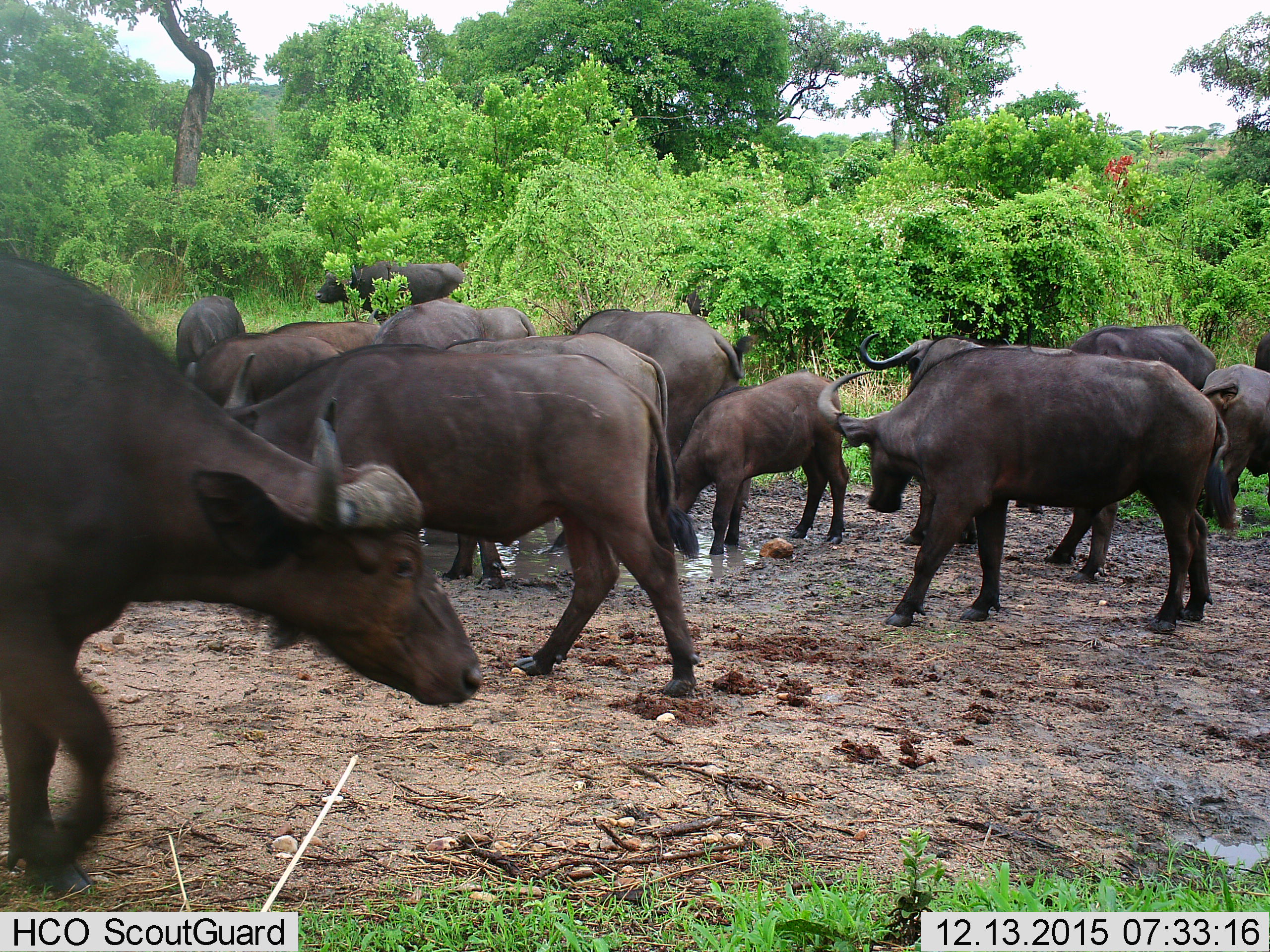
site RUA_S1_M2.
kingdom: Animalia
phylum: Chordata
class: Mammalia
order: Artiodactyla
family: Bovidae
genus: Syncerus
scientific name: Syncerus caffer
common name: african buffalo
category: buffalo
Buffalo (african buffalo) (Syncerus caffer), count 11-50. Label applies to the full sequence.